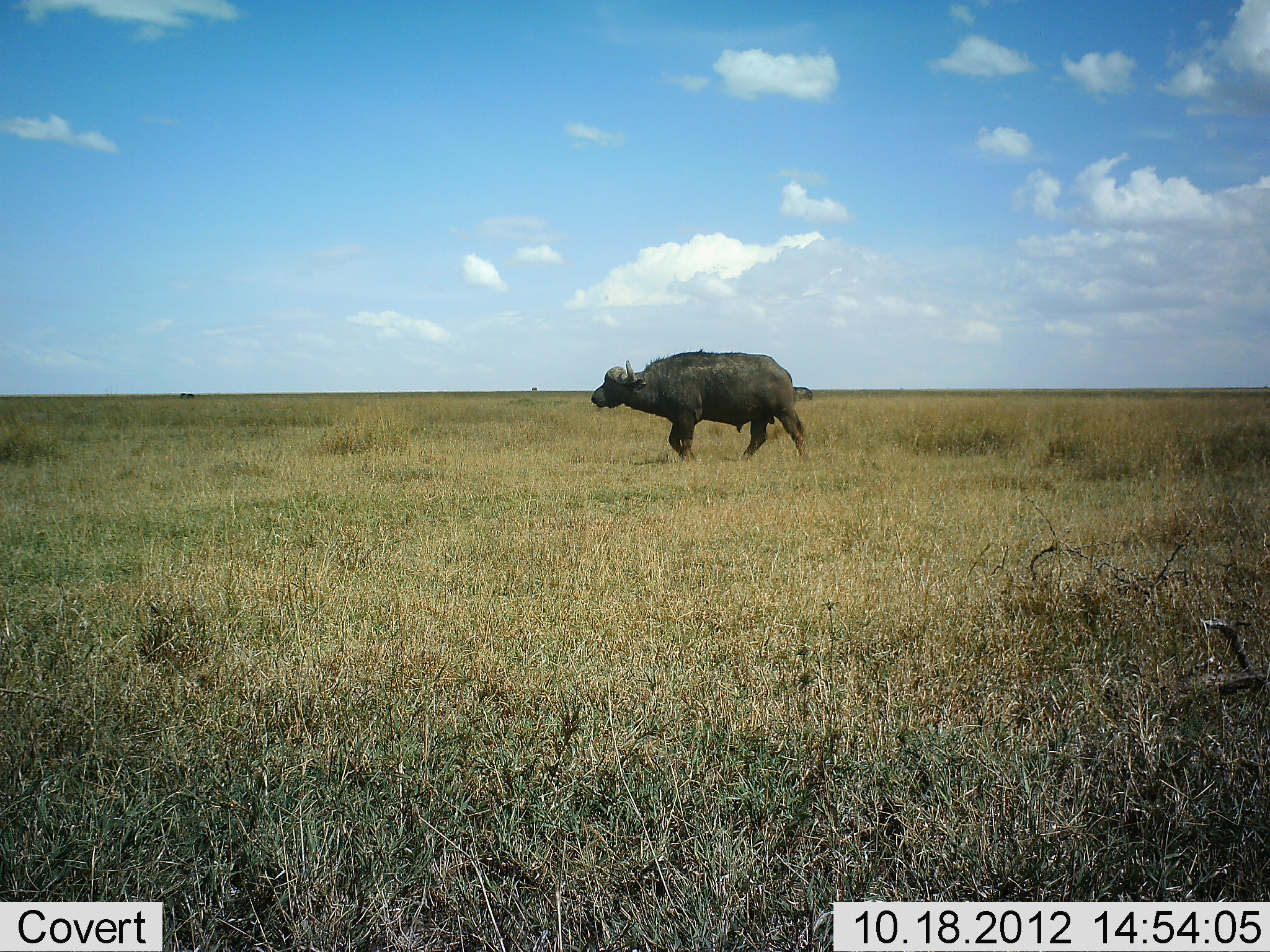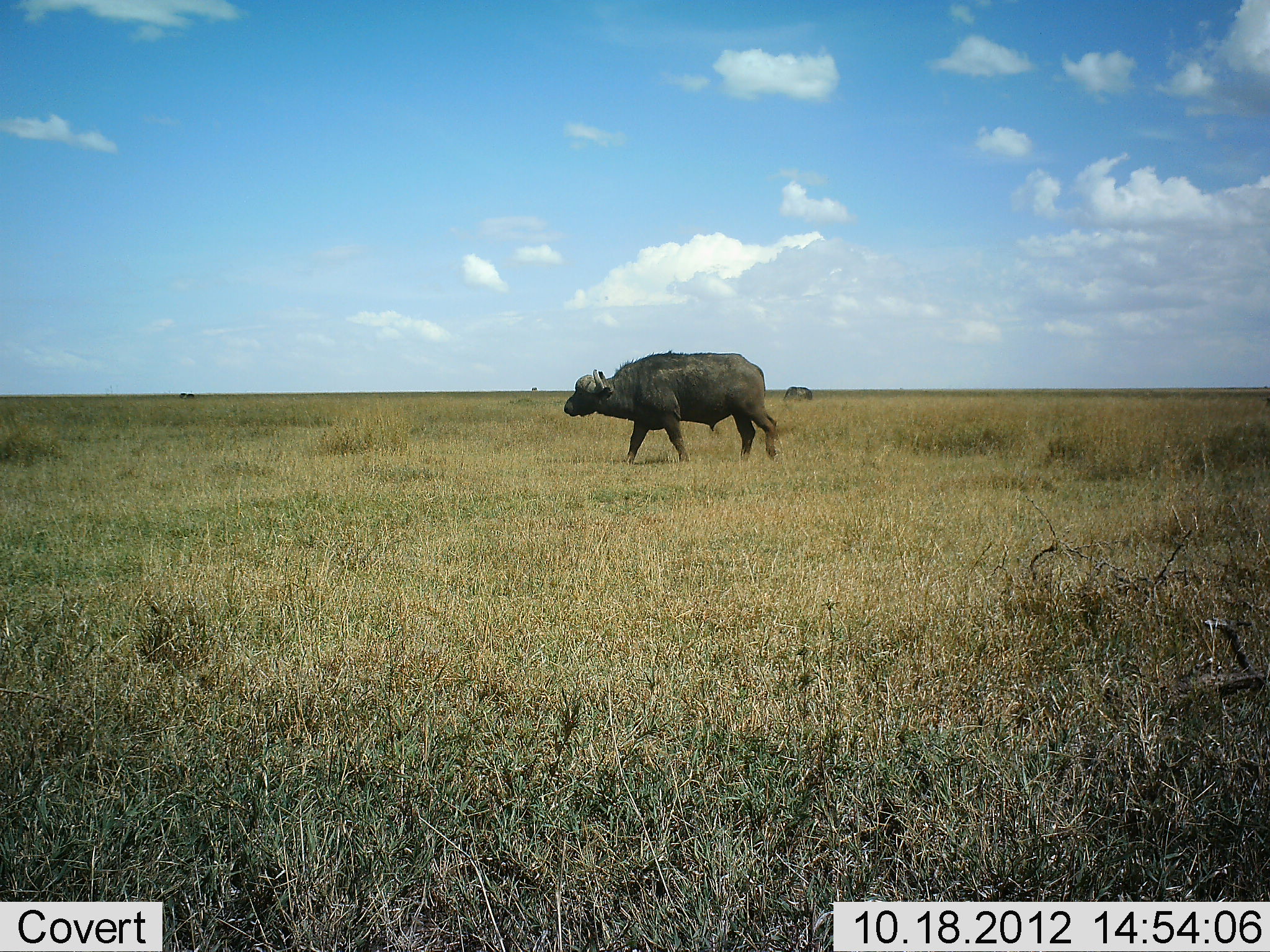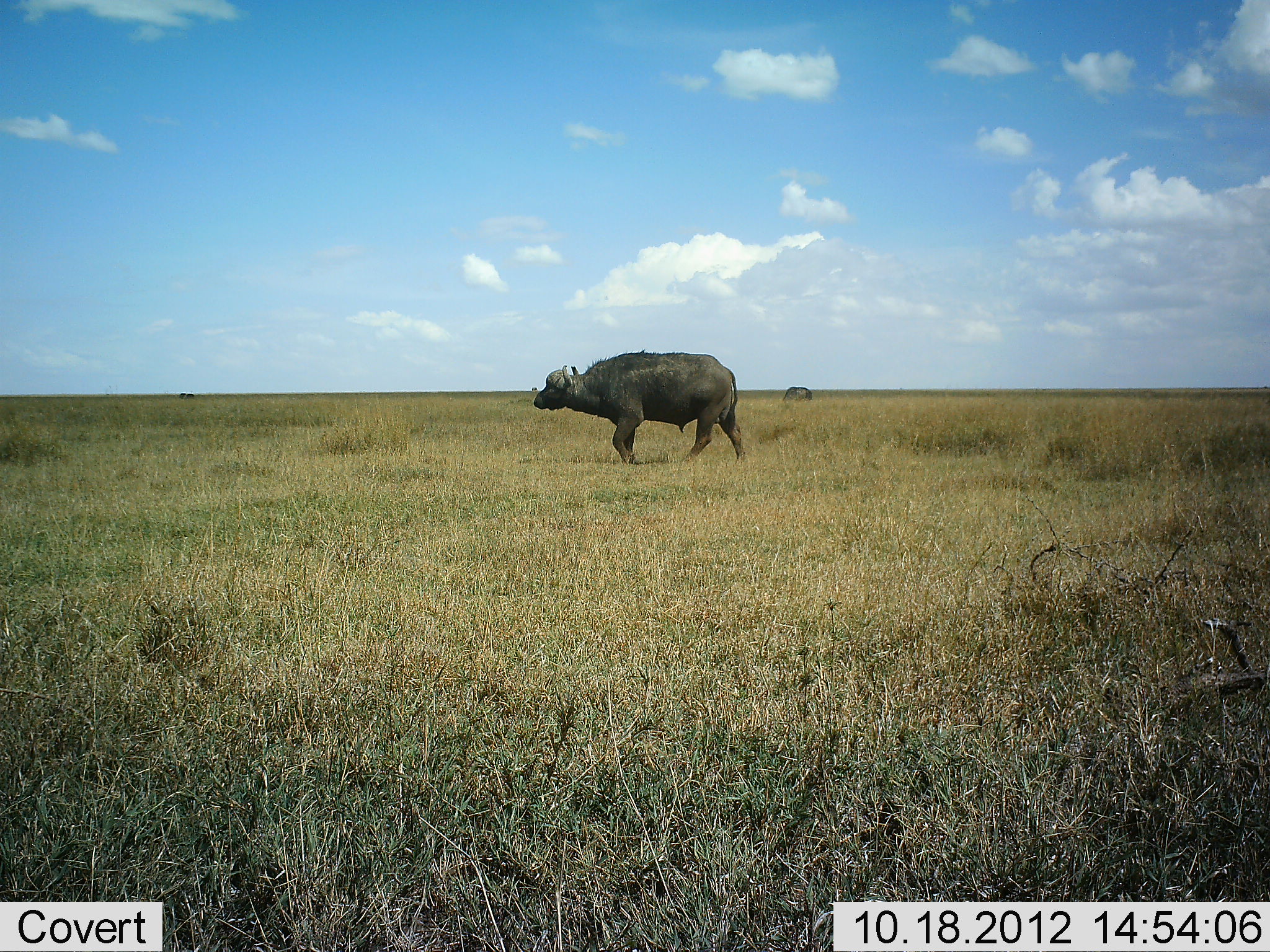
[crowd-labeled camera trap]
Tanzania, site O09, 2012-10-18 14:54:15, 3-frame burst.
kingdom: Animalia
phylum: Chordata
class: Mammalia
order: Artiodactyla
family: Bovidae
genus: Syncerus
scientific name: Syncerus caffer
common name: cape buffalo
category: buffalo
Buffalo (cape buffalo) (Syncerus caffer), count 2. Behavior (volunteer vote fractions): standing 20%, resting 0%, moving 100%, interacting 0%. Young present (vote fraction): 0%. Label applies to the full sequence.